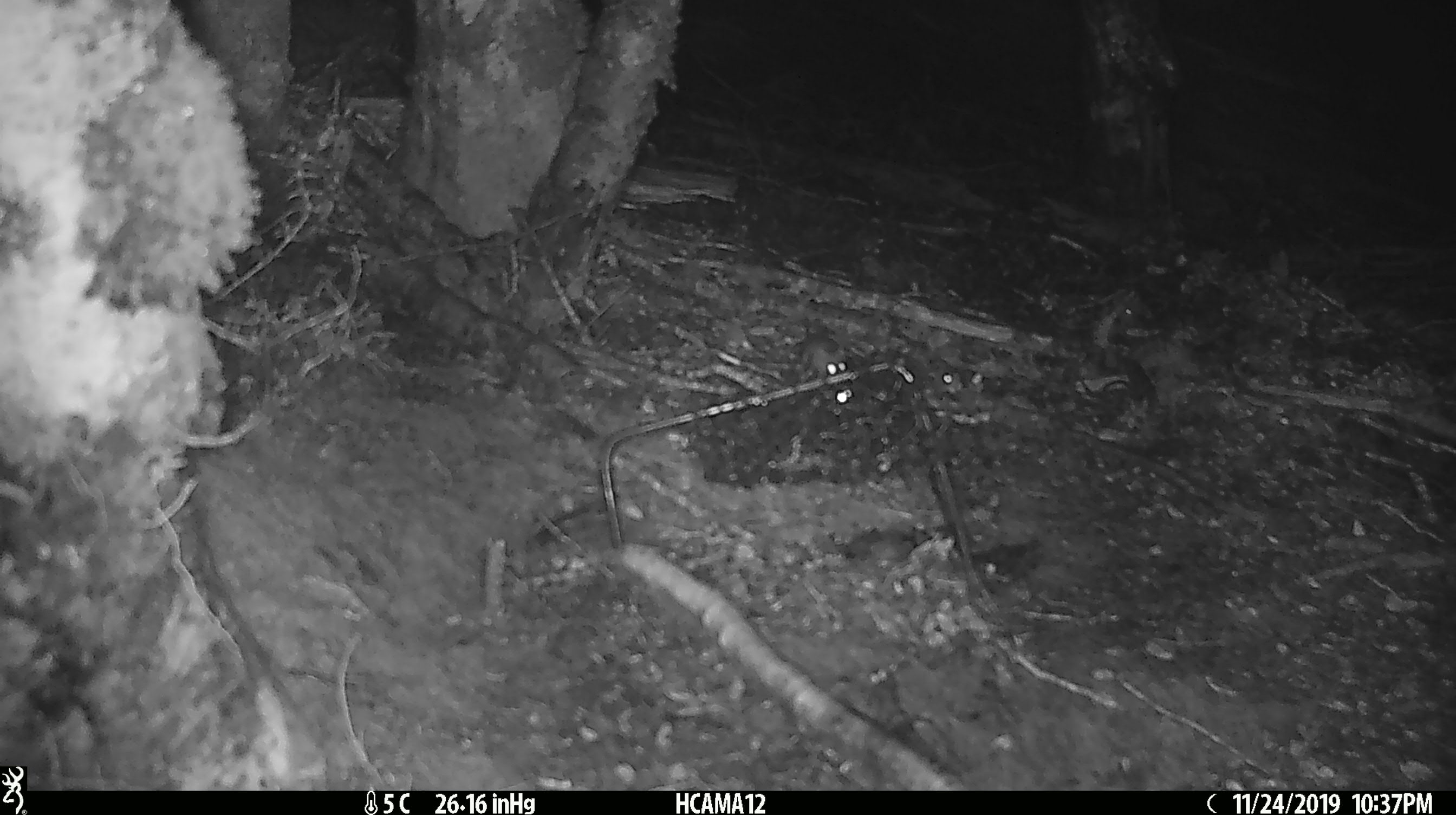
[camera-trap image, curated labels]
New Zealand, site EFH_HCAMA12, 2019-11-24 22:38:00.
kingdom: Animalia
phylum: Chordata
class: Mammalia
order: Rodentia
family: Muridae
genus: Mus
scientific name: Mus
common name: mouse